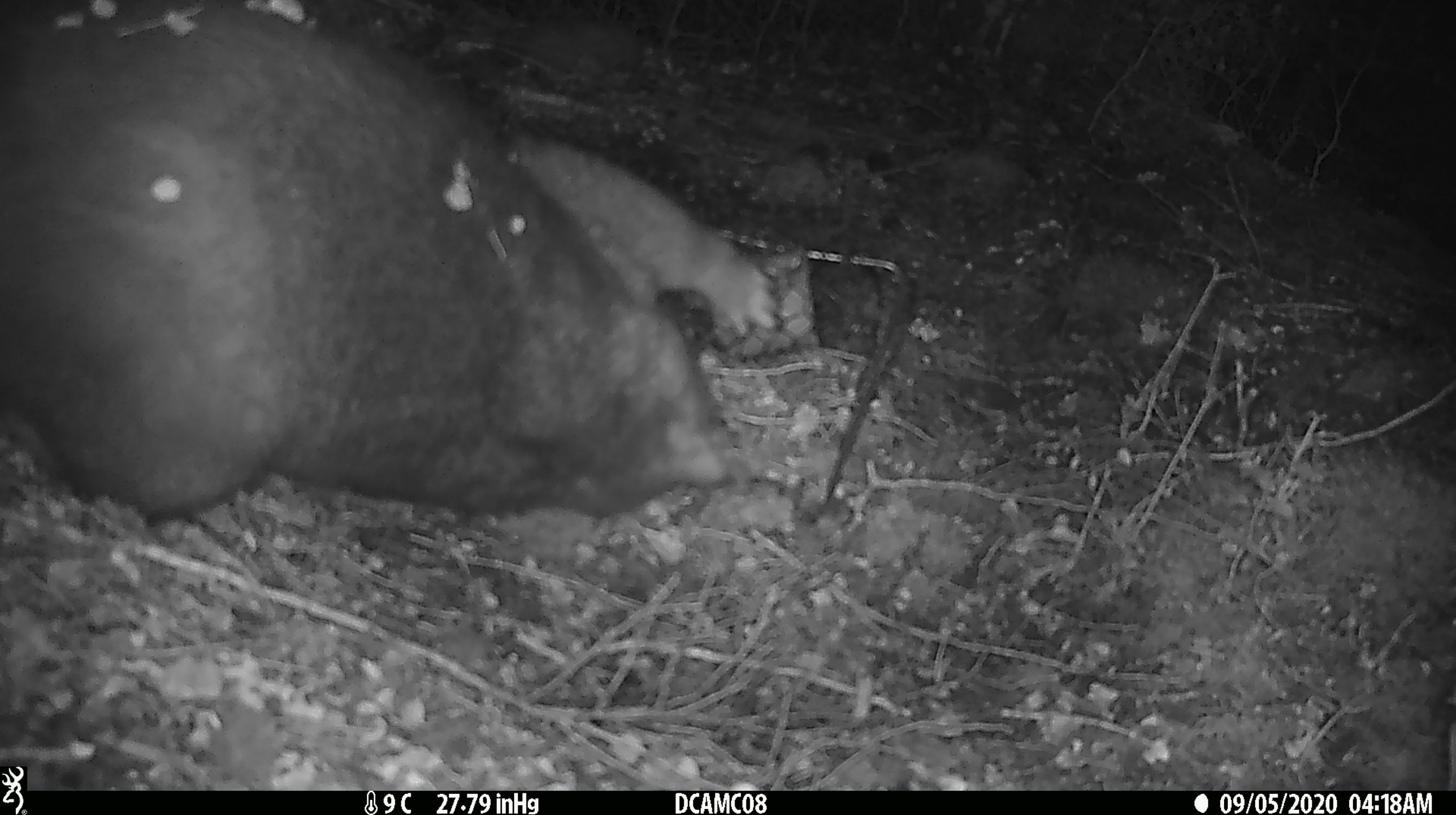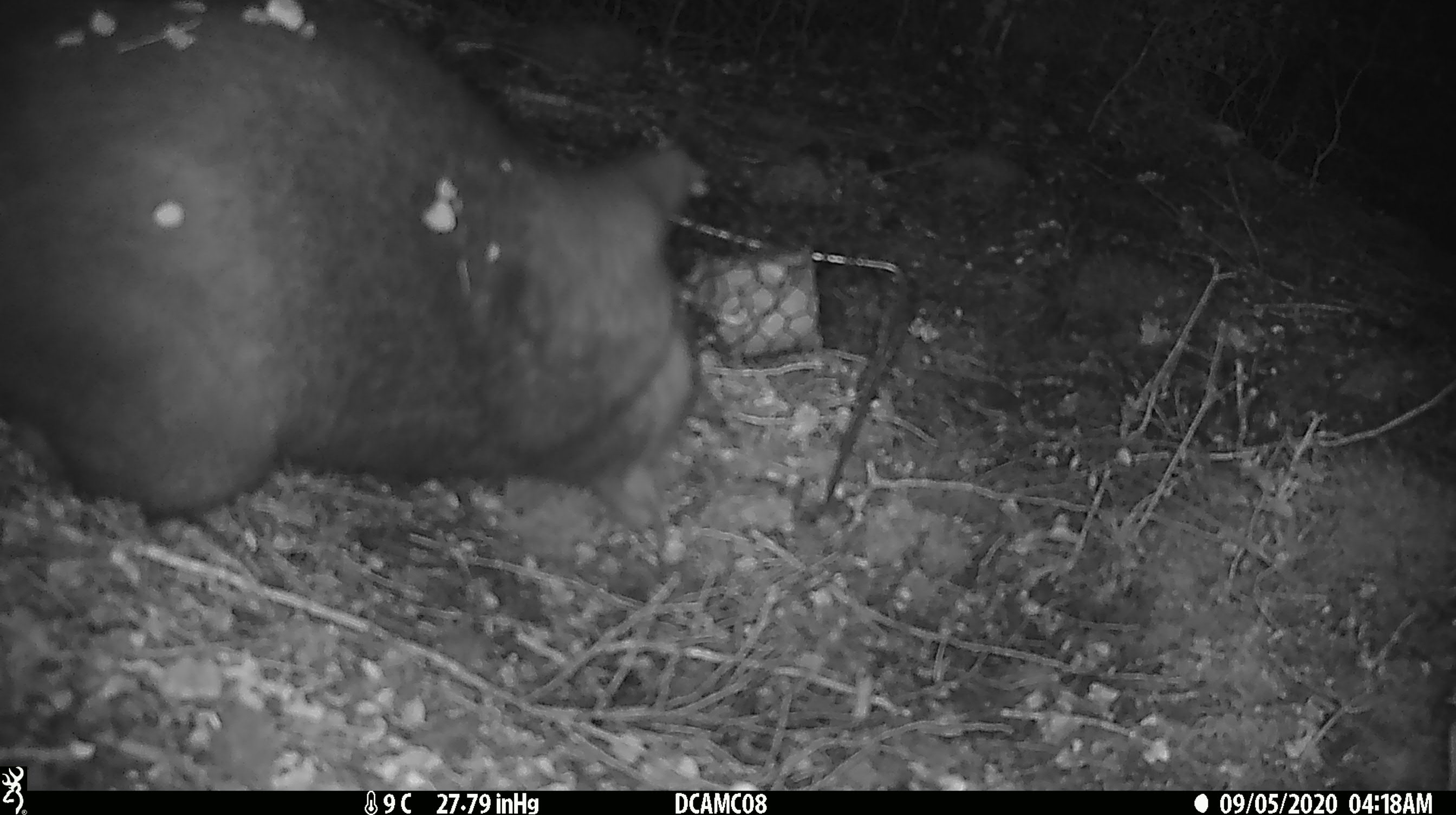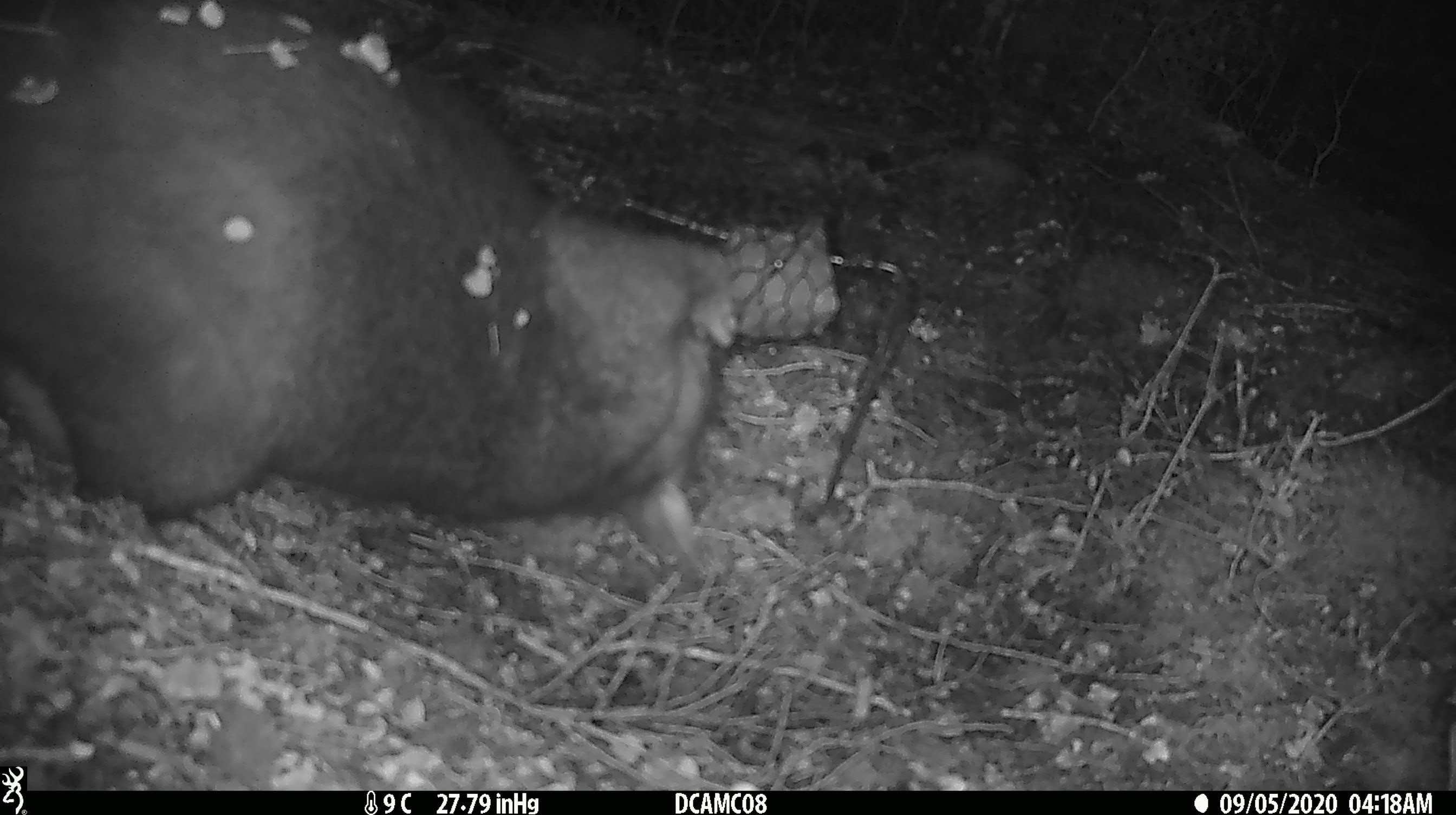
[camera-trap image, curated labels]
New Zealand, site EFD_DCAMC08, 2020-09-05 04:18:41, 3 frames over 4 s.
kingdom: Animalia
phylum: Chordata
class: Mammalia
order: Diprotodontia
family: Phalangeridae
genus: Trichosurus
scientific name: Trichosurus vulpecula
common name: common brushtail possum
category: possum